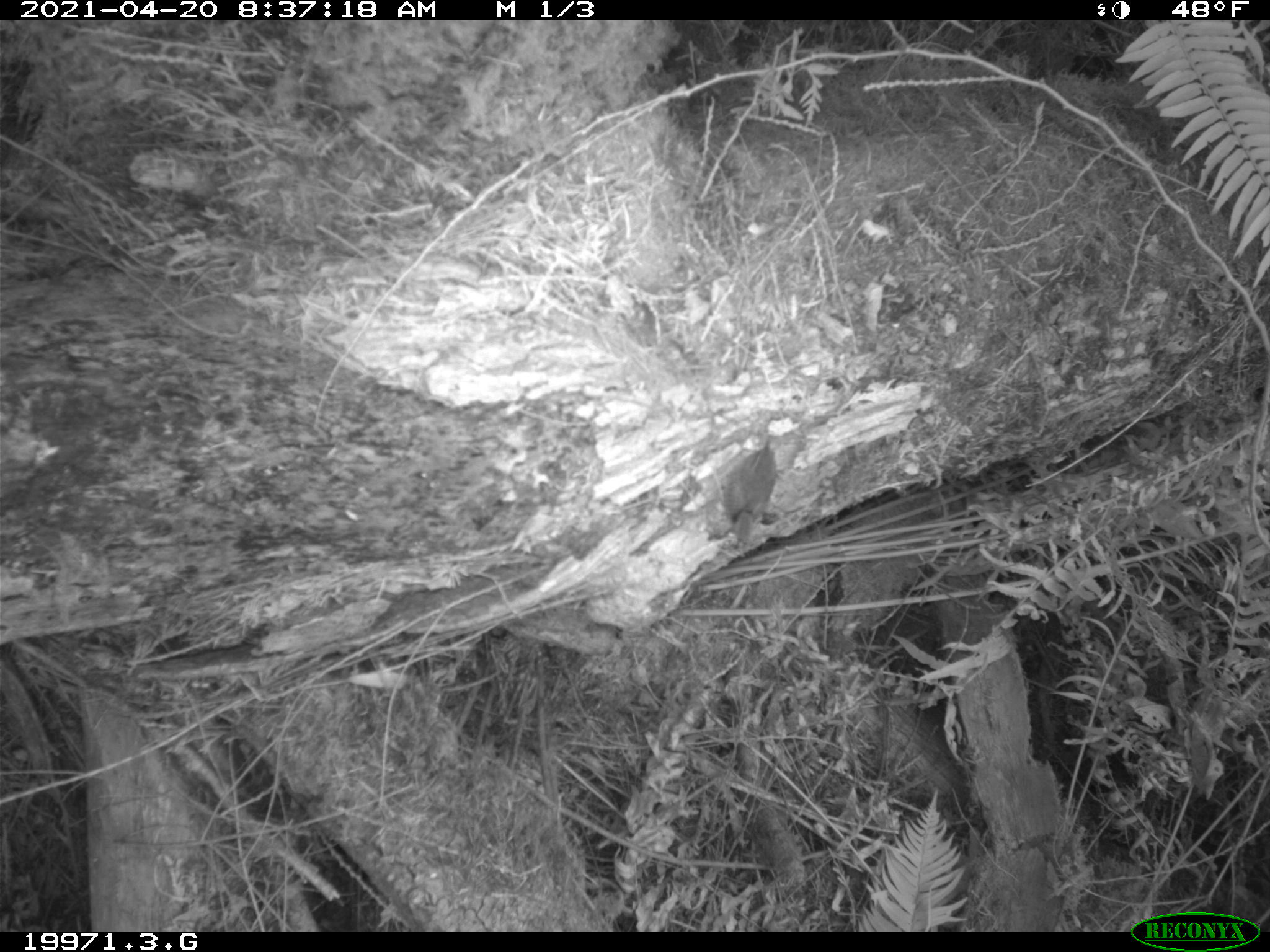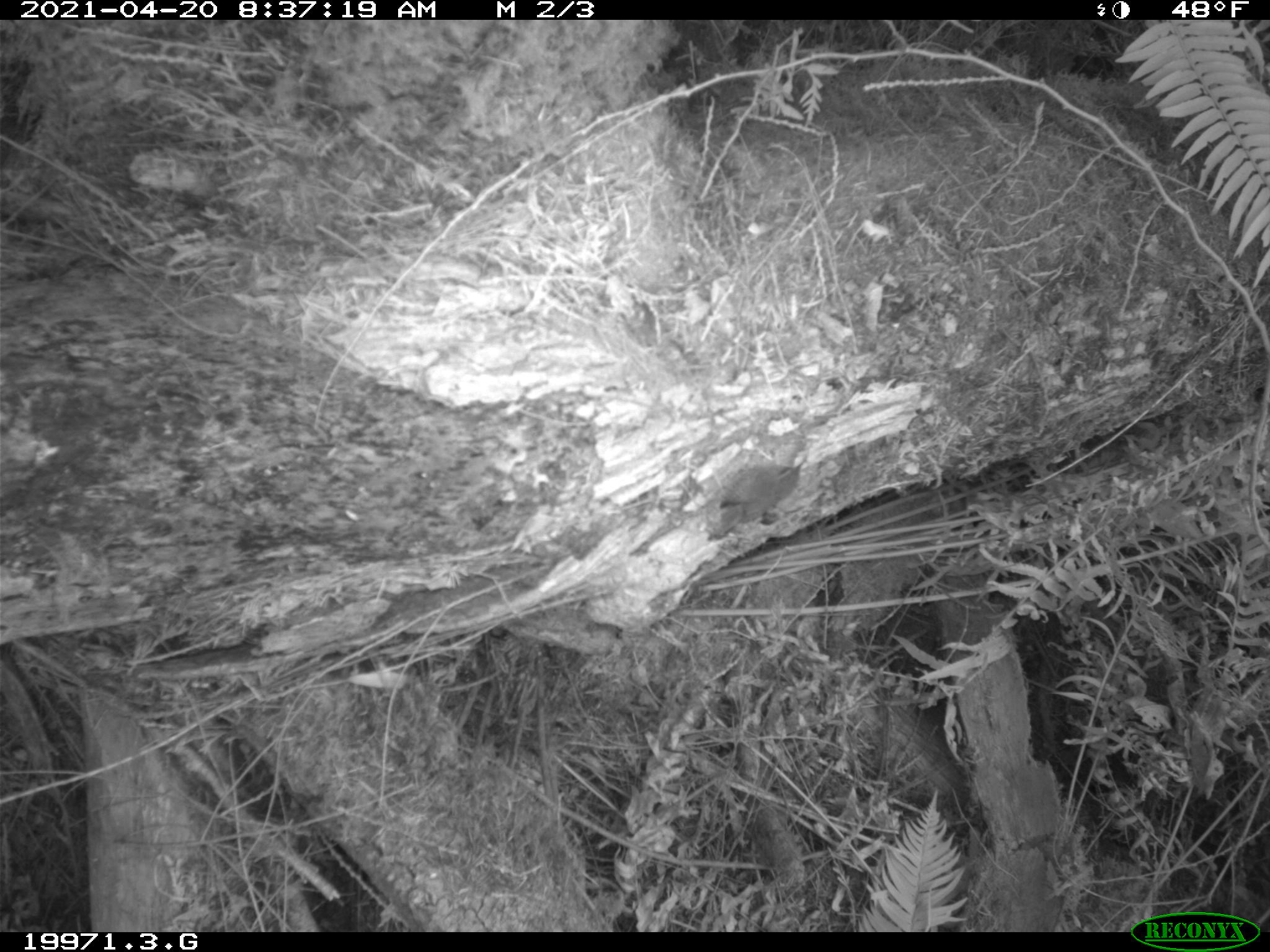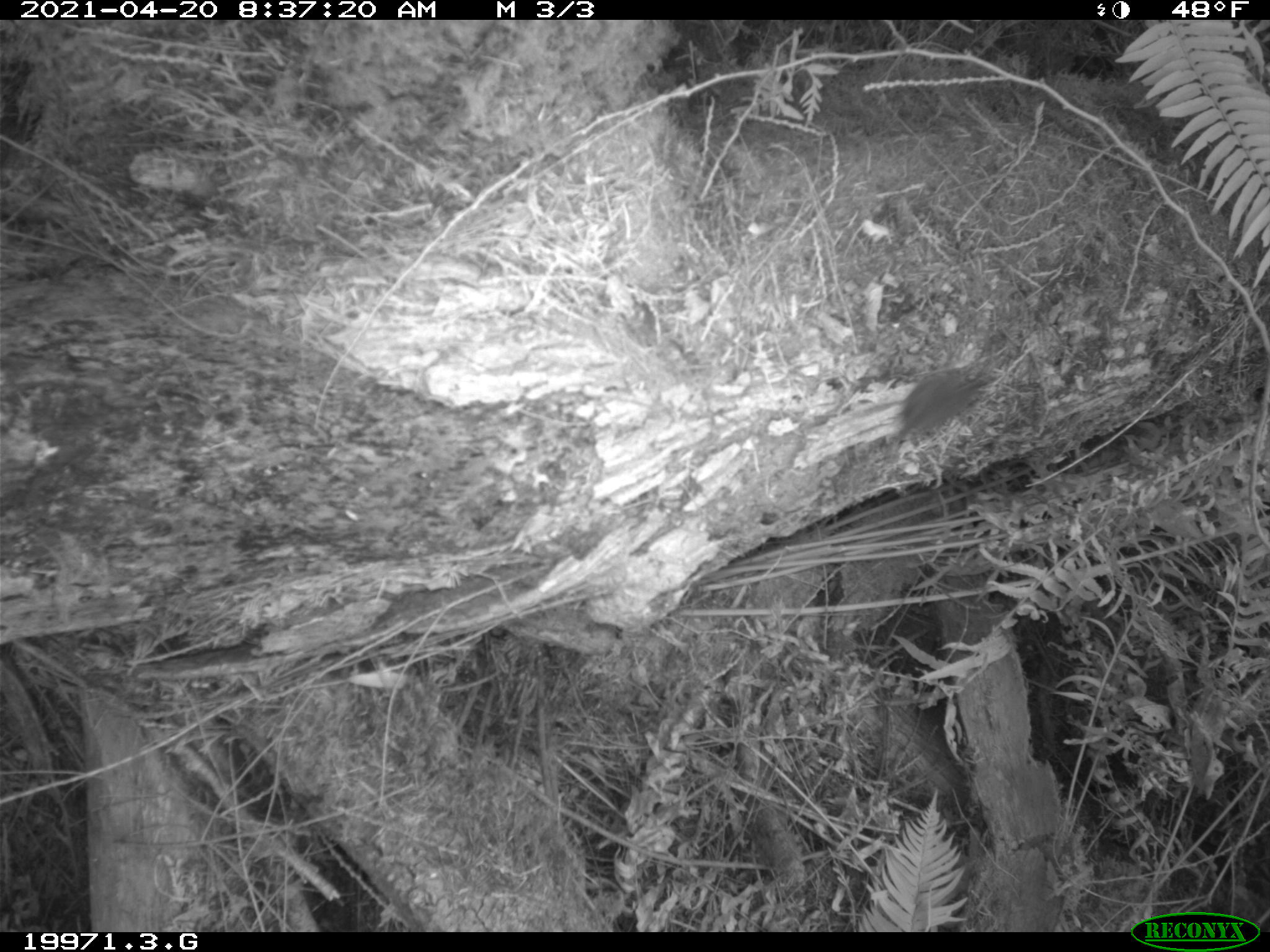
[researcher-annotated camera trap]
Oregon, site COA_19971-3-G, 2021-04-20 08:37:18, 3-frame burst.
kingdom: Animalia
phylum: Chordata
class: Aves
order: Passeriformes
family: Troglodytidae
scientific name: Troglodytidae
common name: wrens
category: troglodytidae family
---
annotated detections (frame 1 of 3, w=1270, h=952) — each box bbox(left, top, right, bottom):
troglodytidae family: bbox(690, 415, 818, 562)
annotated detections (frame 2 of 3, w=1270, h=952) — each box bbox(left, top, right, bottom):
troglodytidae family: bbox(684, 441, 828, 544)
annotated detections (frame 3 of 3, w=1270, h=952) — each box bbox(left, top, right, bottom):
troglodytidae family: bbox(871, 341, 1019, 476)